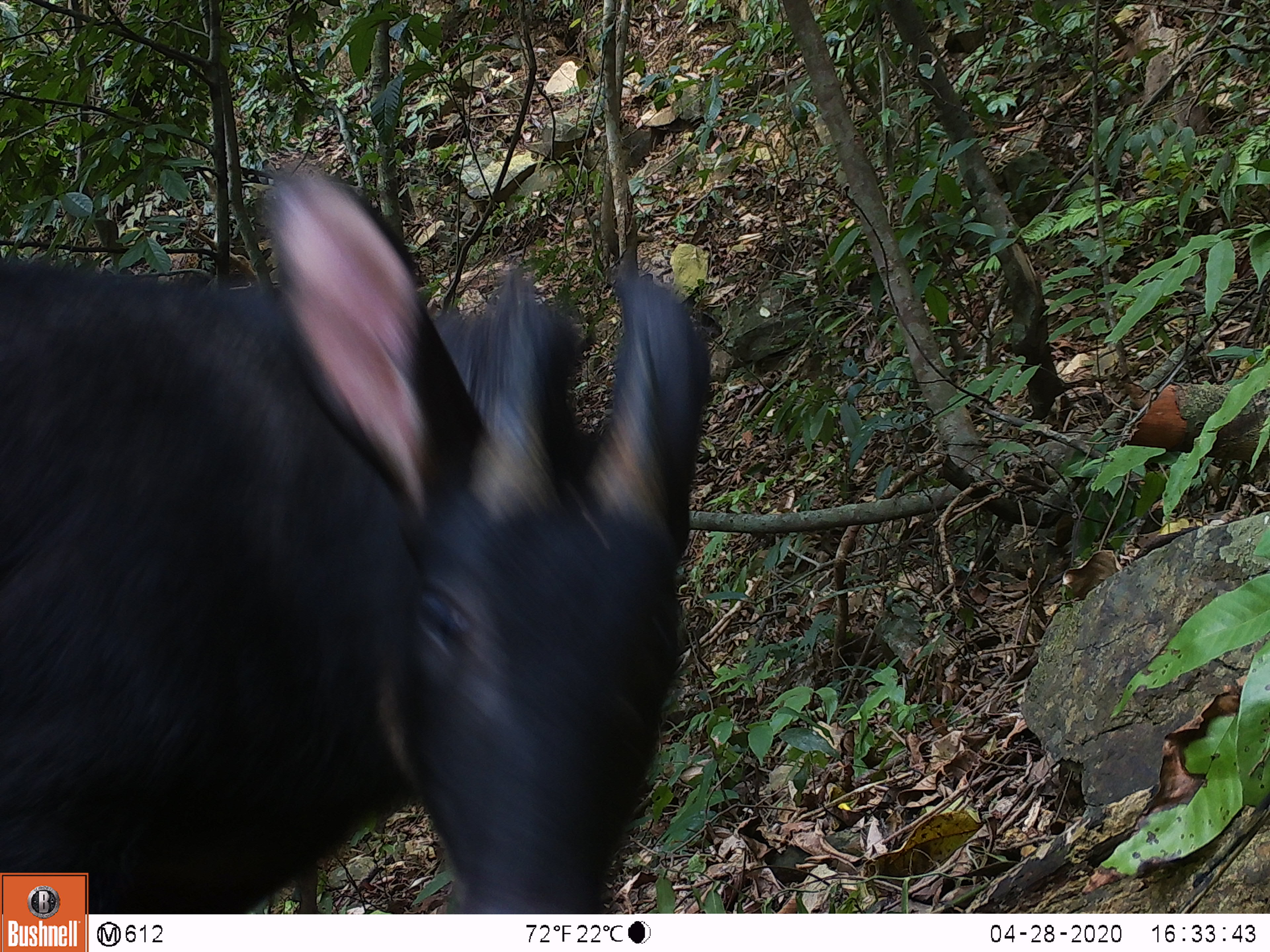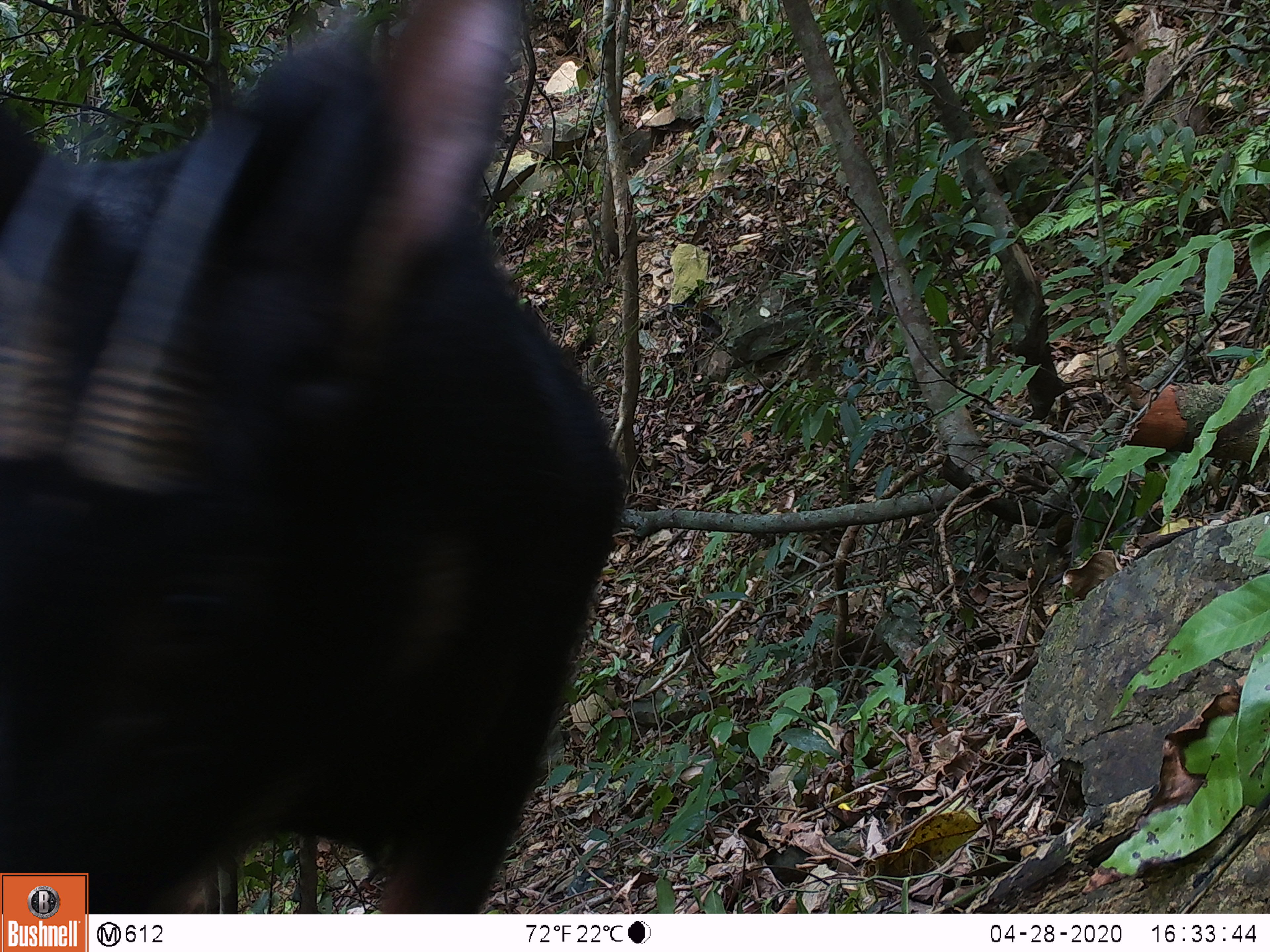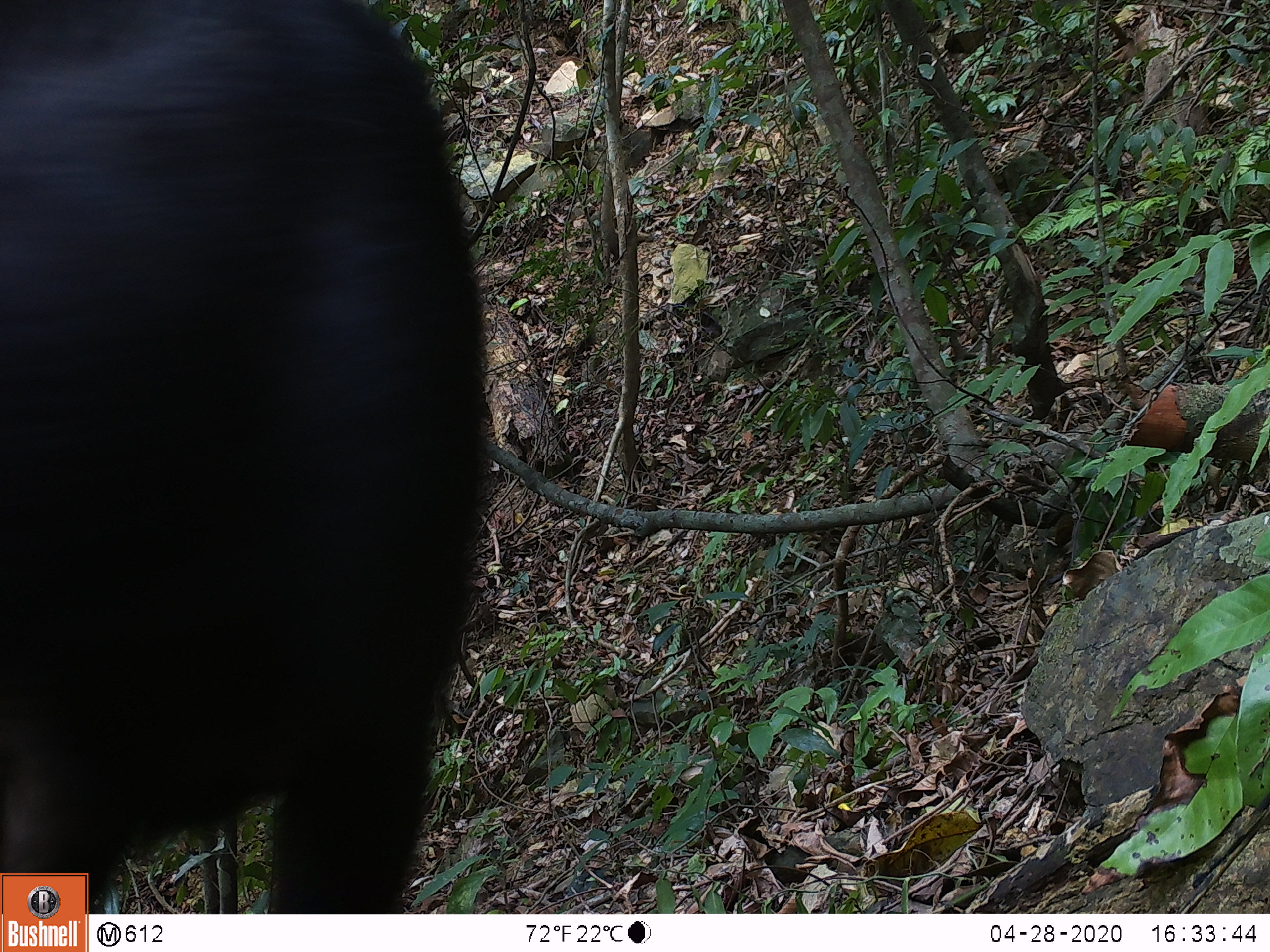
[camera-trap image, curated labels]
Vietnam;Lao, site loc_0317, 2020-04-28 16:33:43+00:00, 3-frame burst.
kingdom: Animalia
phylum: Chordata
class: Mammalia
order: Artiodactyla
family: Bovidae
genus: Capricornis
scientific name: Capricornis sumatraensis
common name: chinese serow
Chinese serow (Capricornis sumatraensis). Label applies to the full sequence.